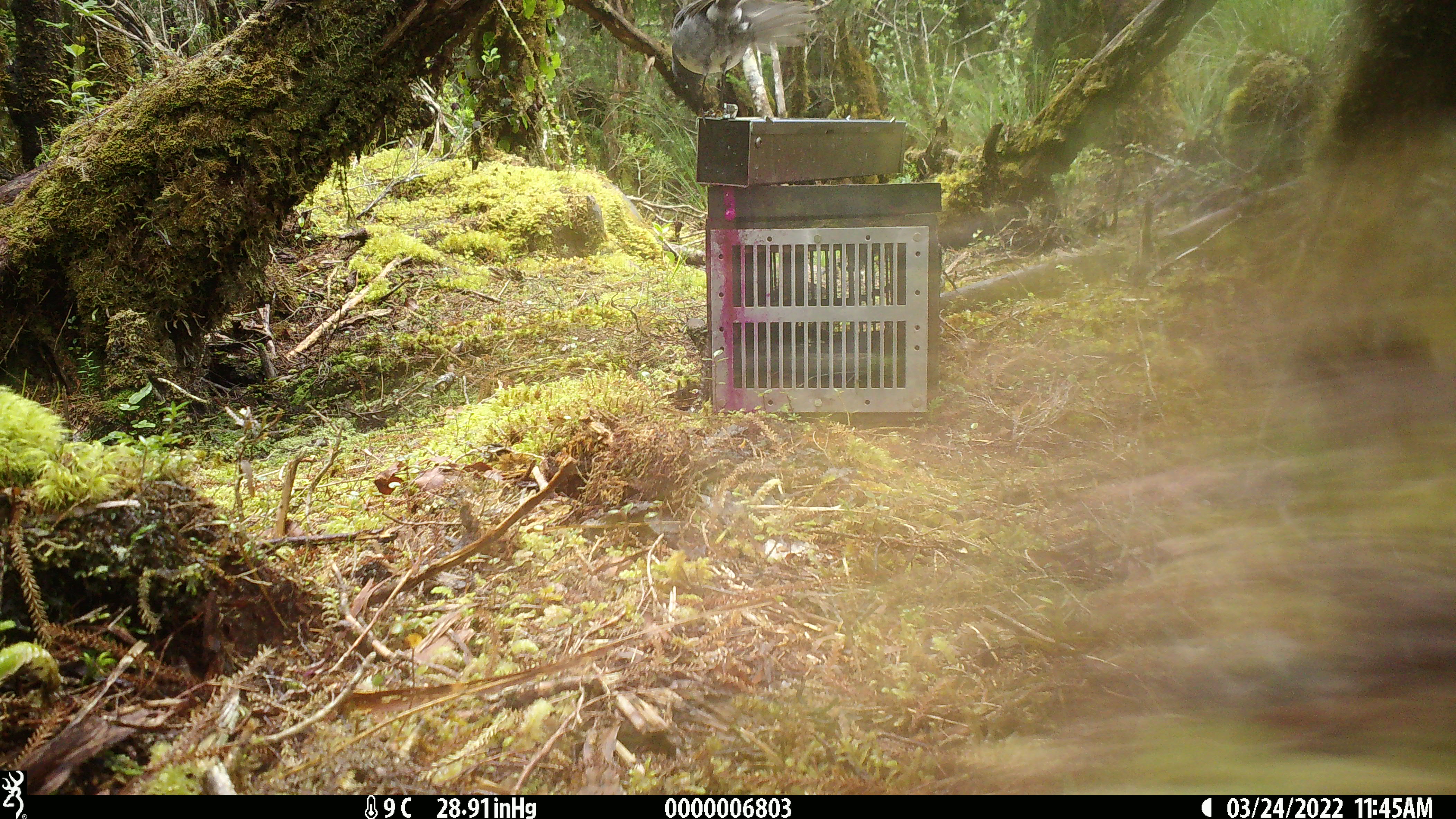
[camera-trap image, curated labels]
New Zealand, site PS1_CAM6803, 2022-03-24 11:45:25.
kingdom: Animalia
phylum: Chordata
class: Aves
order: Passeriformes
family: Petroicidae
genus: Petroica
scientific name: Petroica australis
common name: new zealand robin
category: robin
Robin (new zealand robin) (Petroica australis).